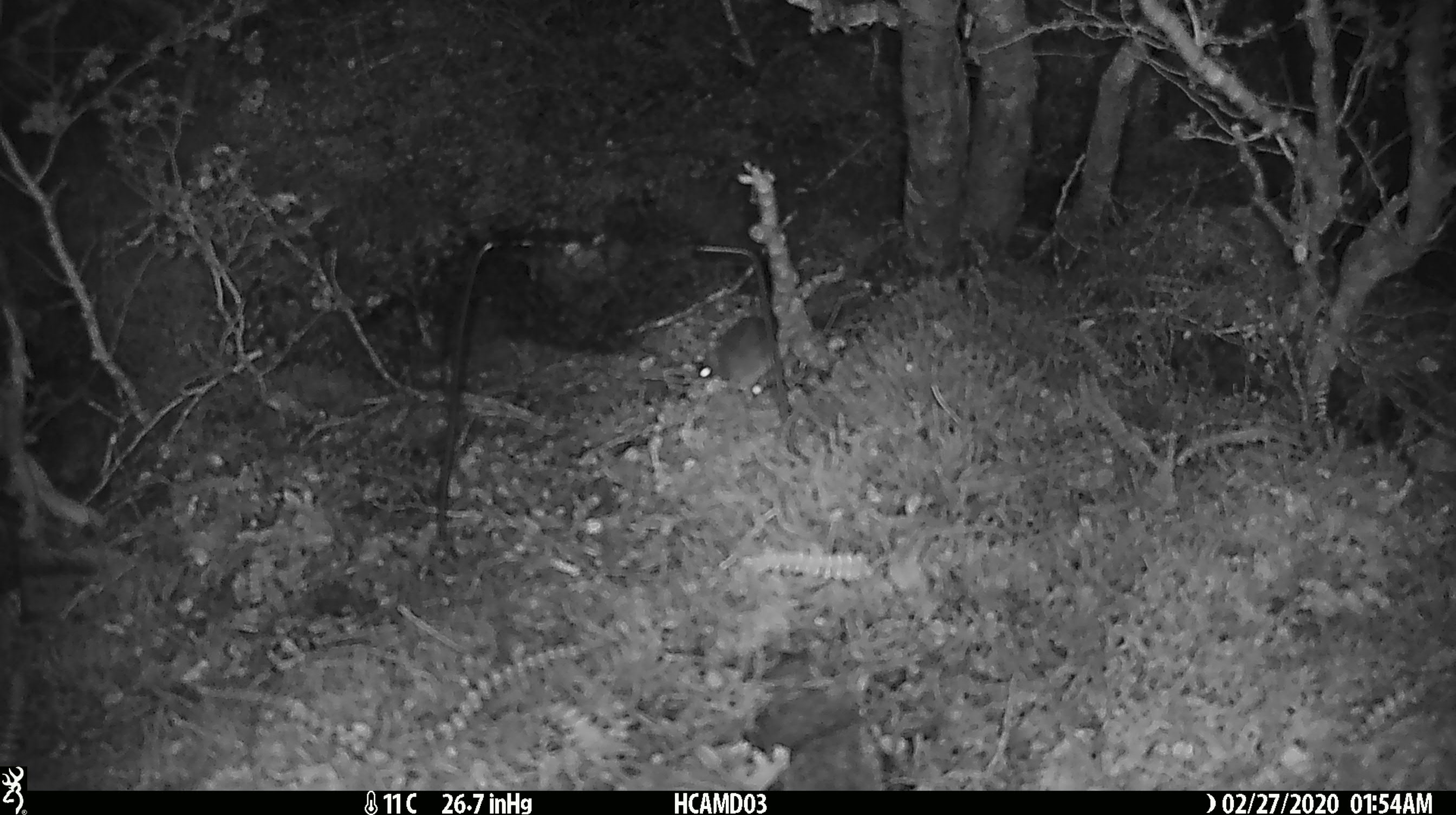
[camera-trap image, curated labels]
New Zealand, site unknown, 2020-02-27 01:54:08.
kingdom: Animalia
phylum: Chordata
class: Mammalia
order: Rodentia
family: Muridae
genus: Mus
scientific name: Mus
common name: mouse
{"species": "mouse (Mus)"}